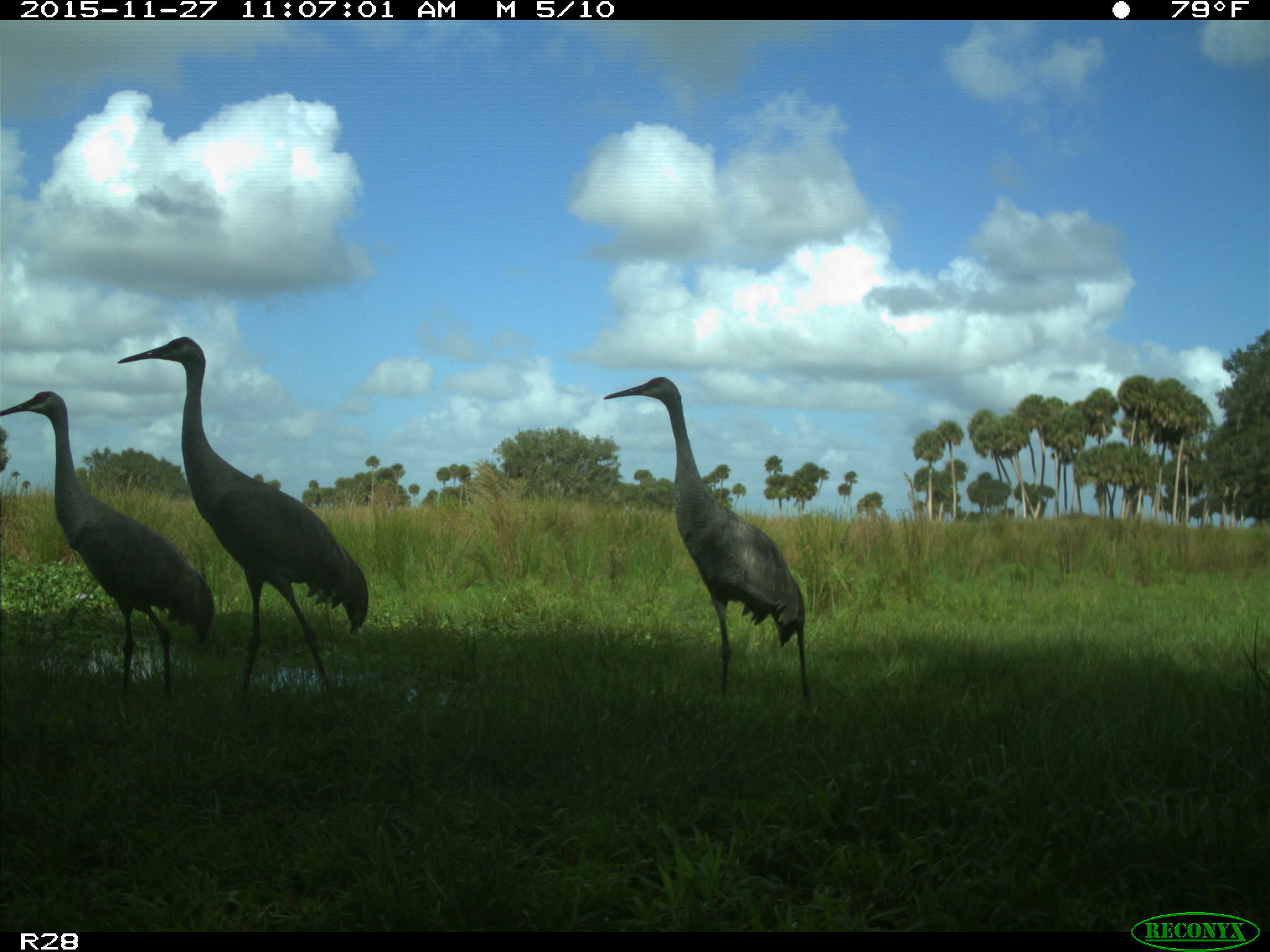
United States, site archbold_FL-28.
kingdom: Animalia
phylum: Chordata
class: Aves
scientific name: Aves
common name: birds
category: unidentified bird